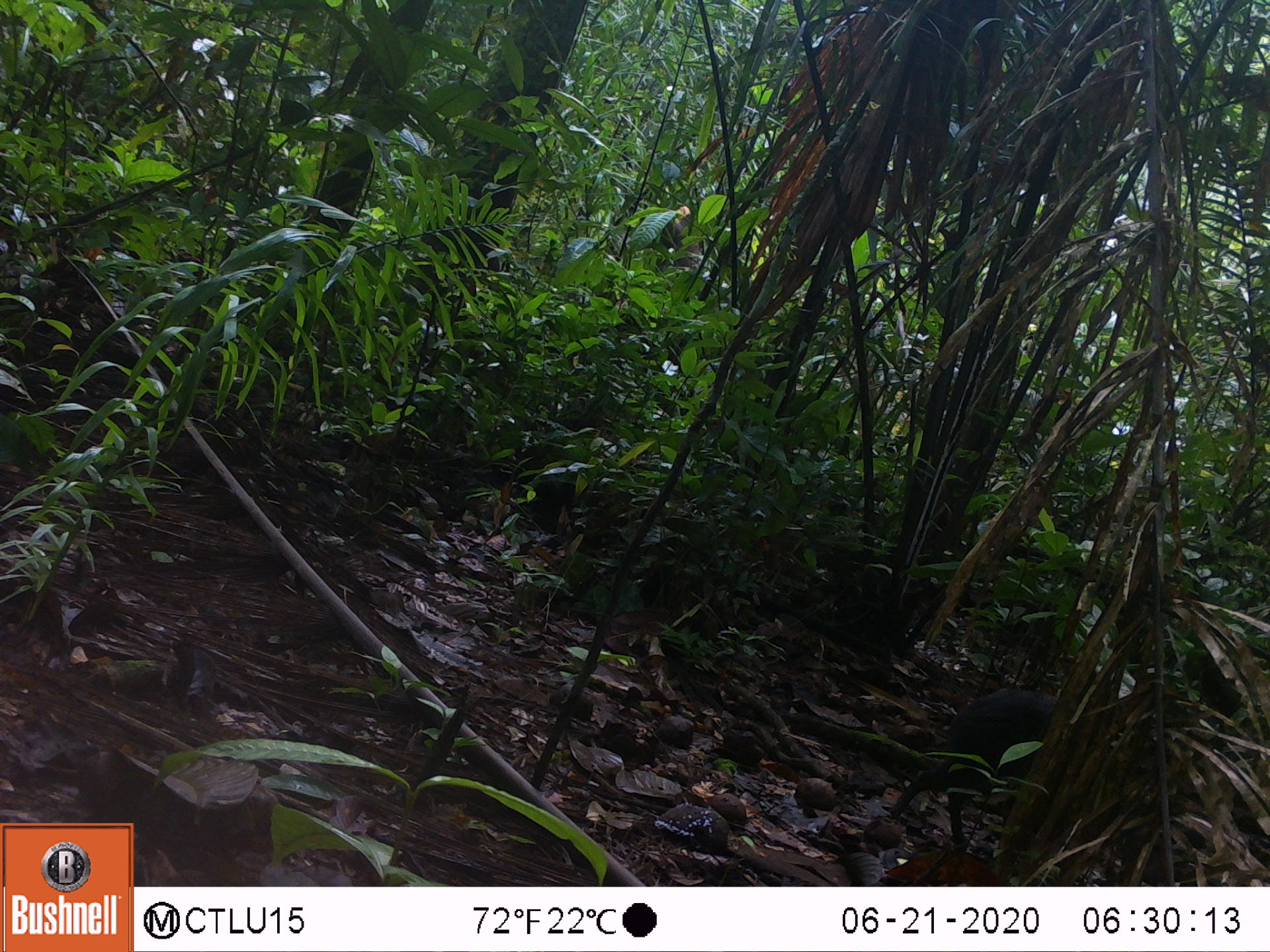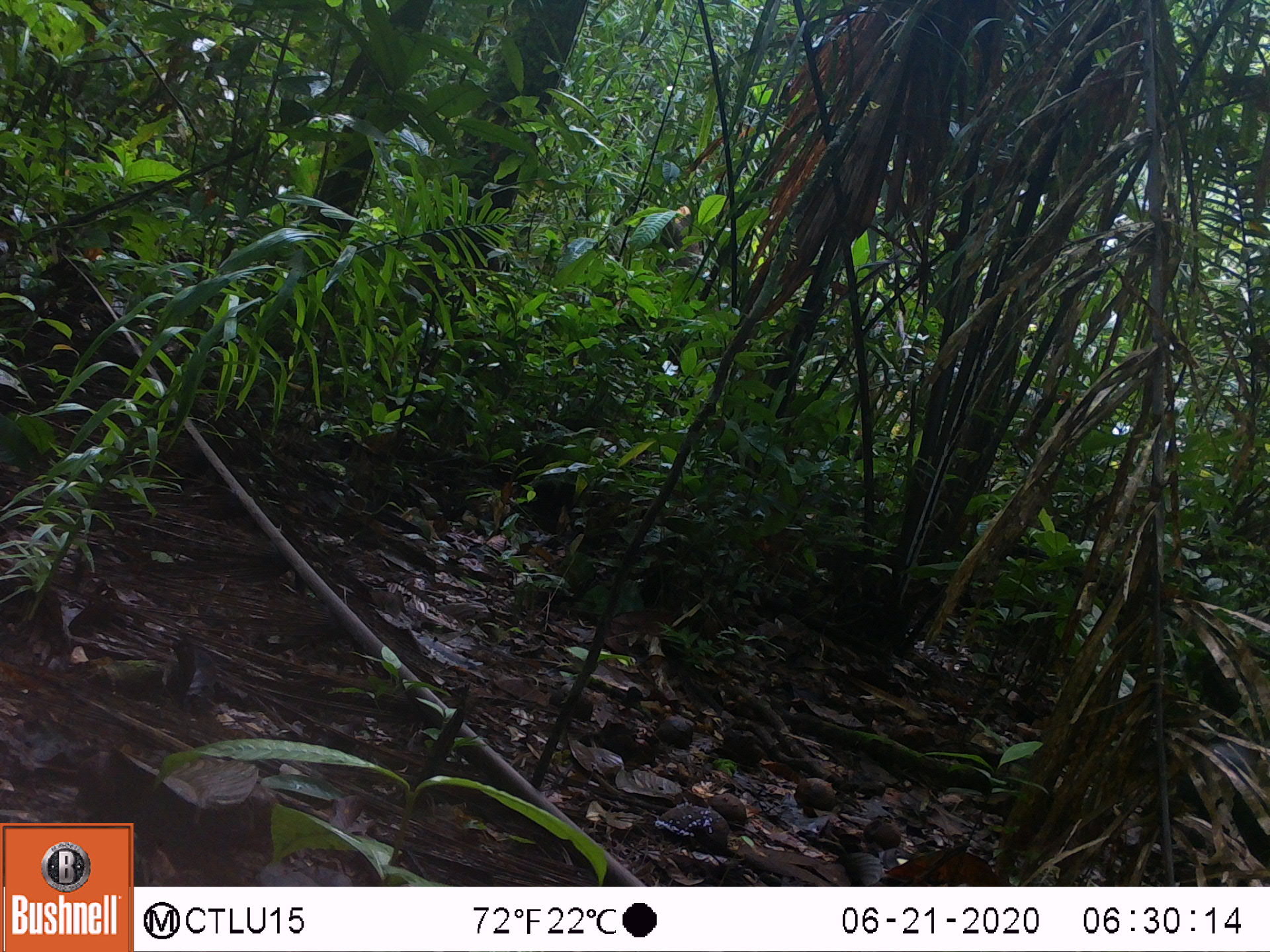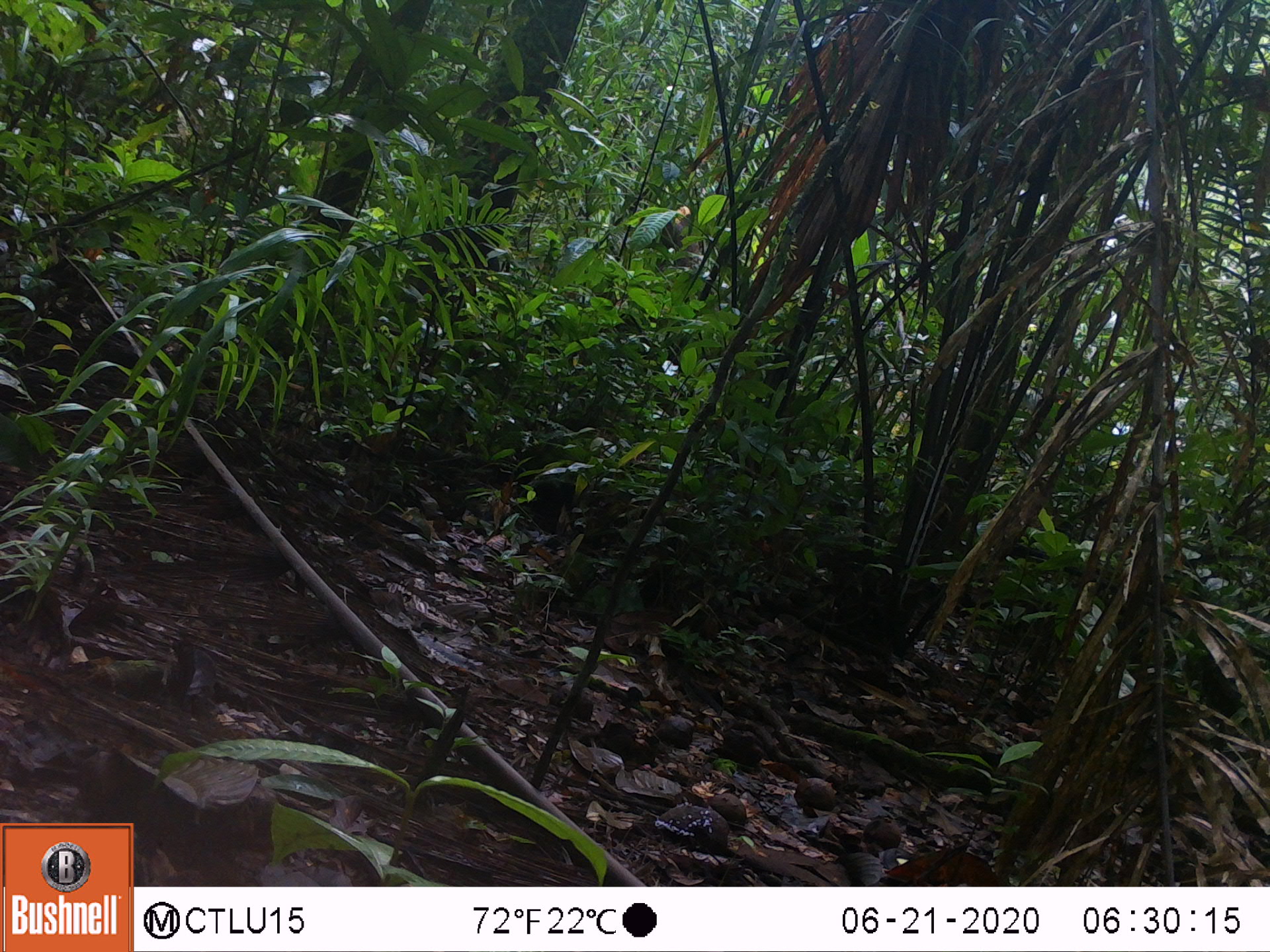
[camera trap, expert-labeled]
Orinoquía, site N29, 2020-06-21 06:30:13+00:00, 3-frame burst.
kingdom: Animalia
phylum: Chordata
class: Mammalia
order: Rodentia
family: Dasyproctidae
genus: Dasyprocta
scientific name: Dasyprocta fuliginosa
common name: black agouti